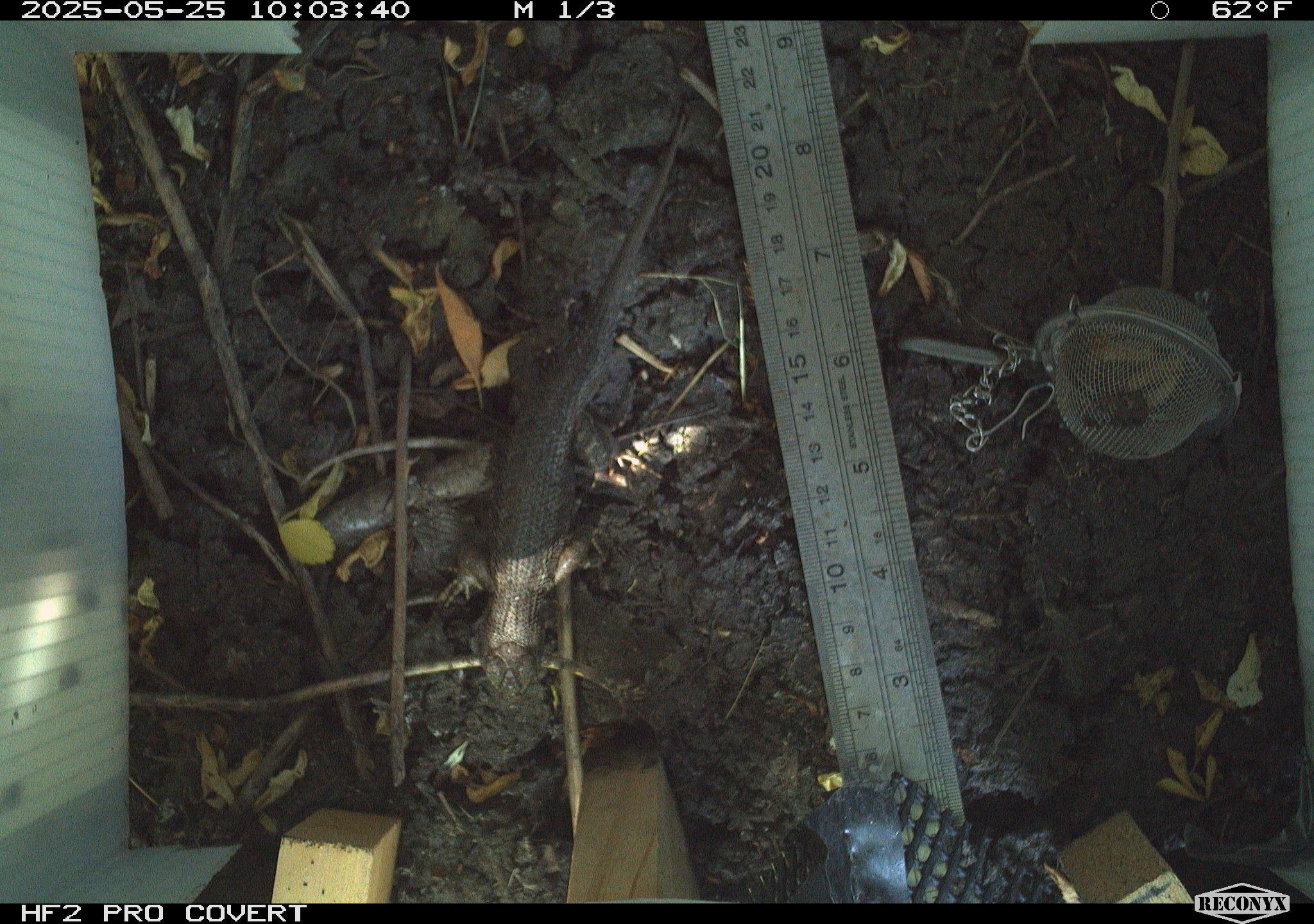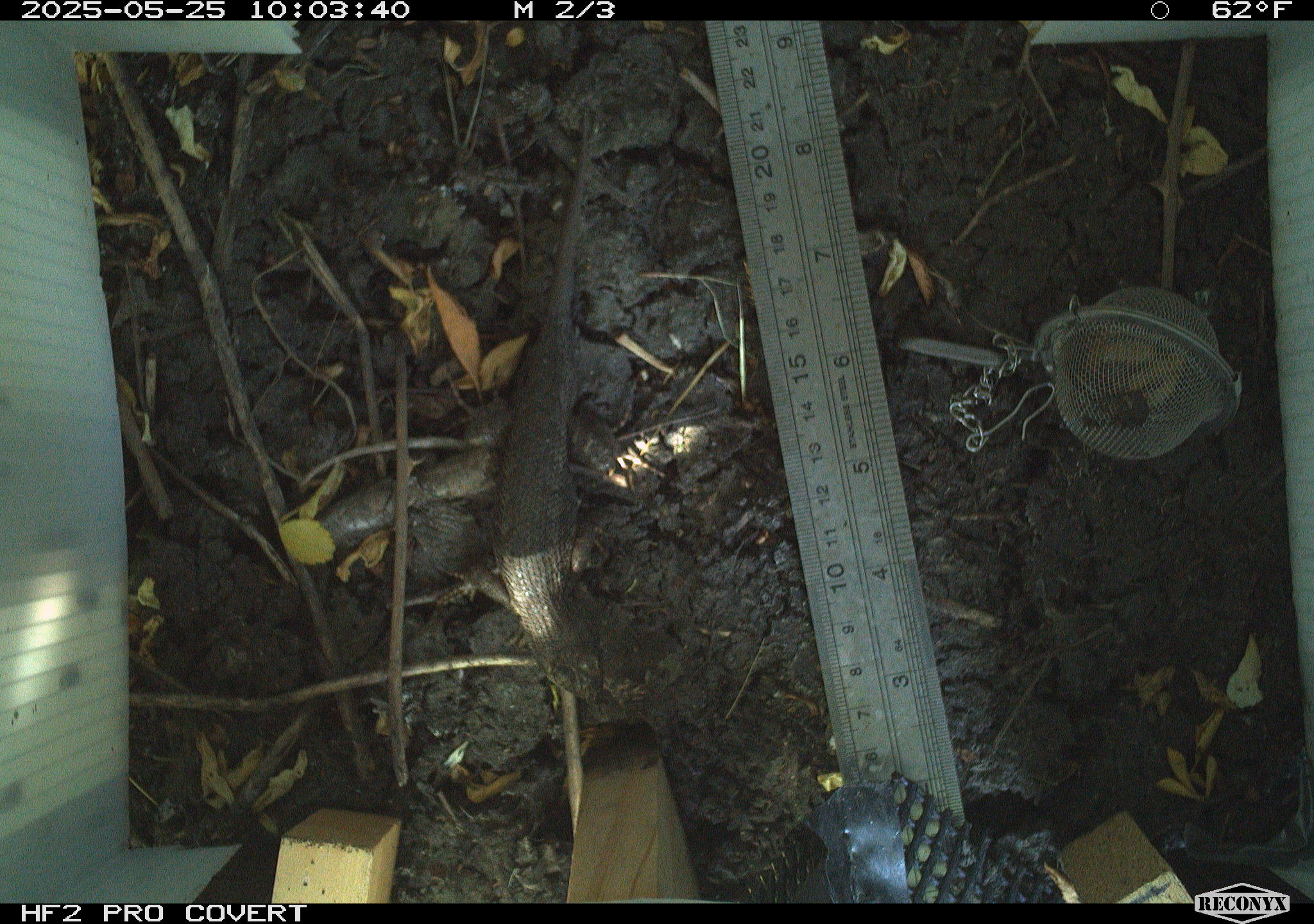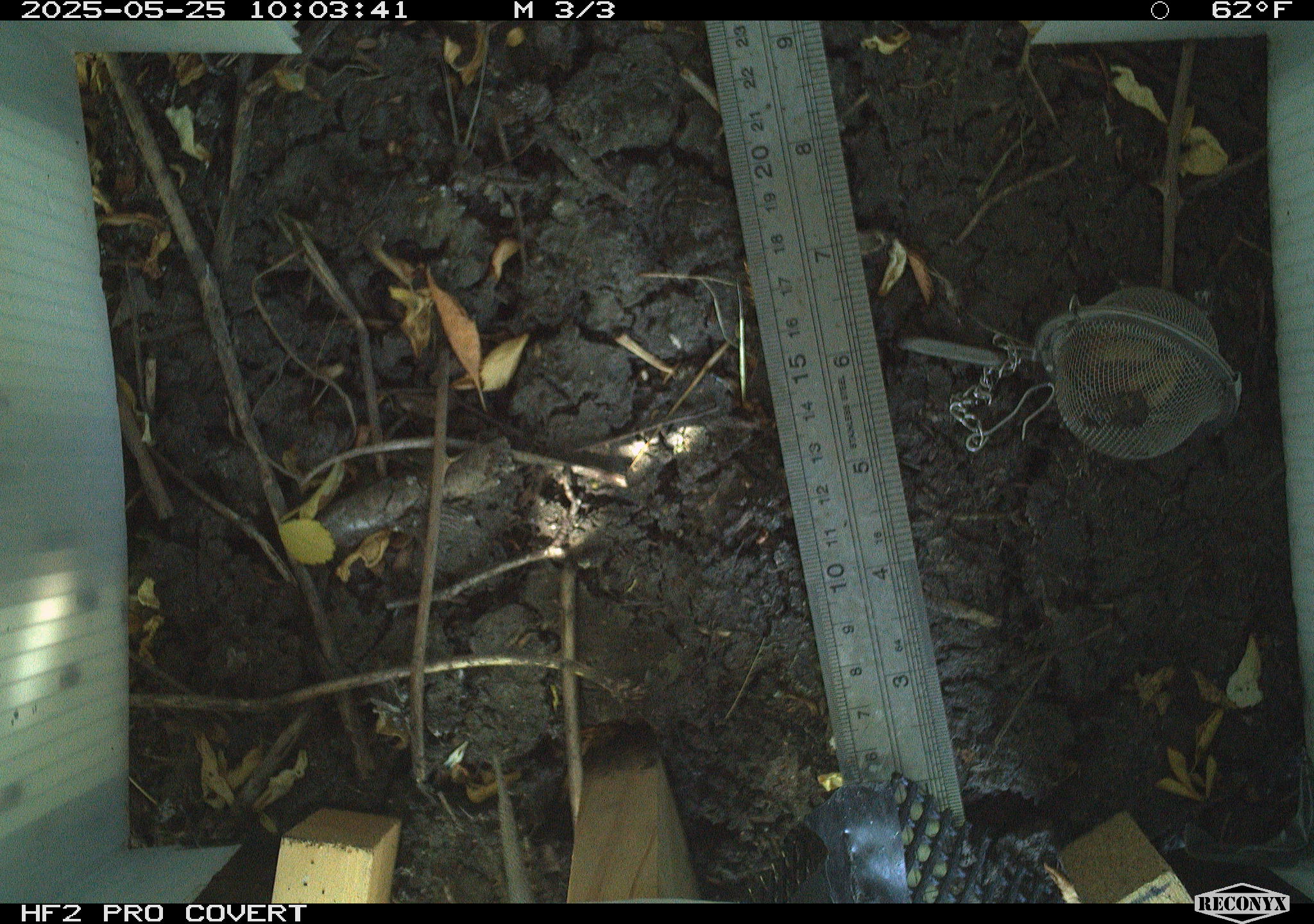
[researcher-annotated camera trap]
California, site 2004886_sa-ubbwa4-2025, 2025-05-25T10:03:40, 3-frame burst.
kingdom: Animalia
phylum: Chordata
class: Reptilia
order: Squamata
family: Phrynosomatidae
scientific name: Phrynosomatidae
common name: north american spiny lizards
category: sceloporus/uta species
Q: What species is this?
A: Sceloporus/uta species (north american spiny lizards) (Phrynosomatidae).